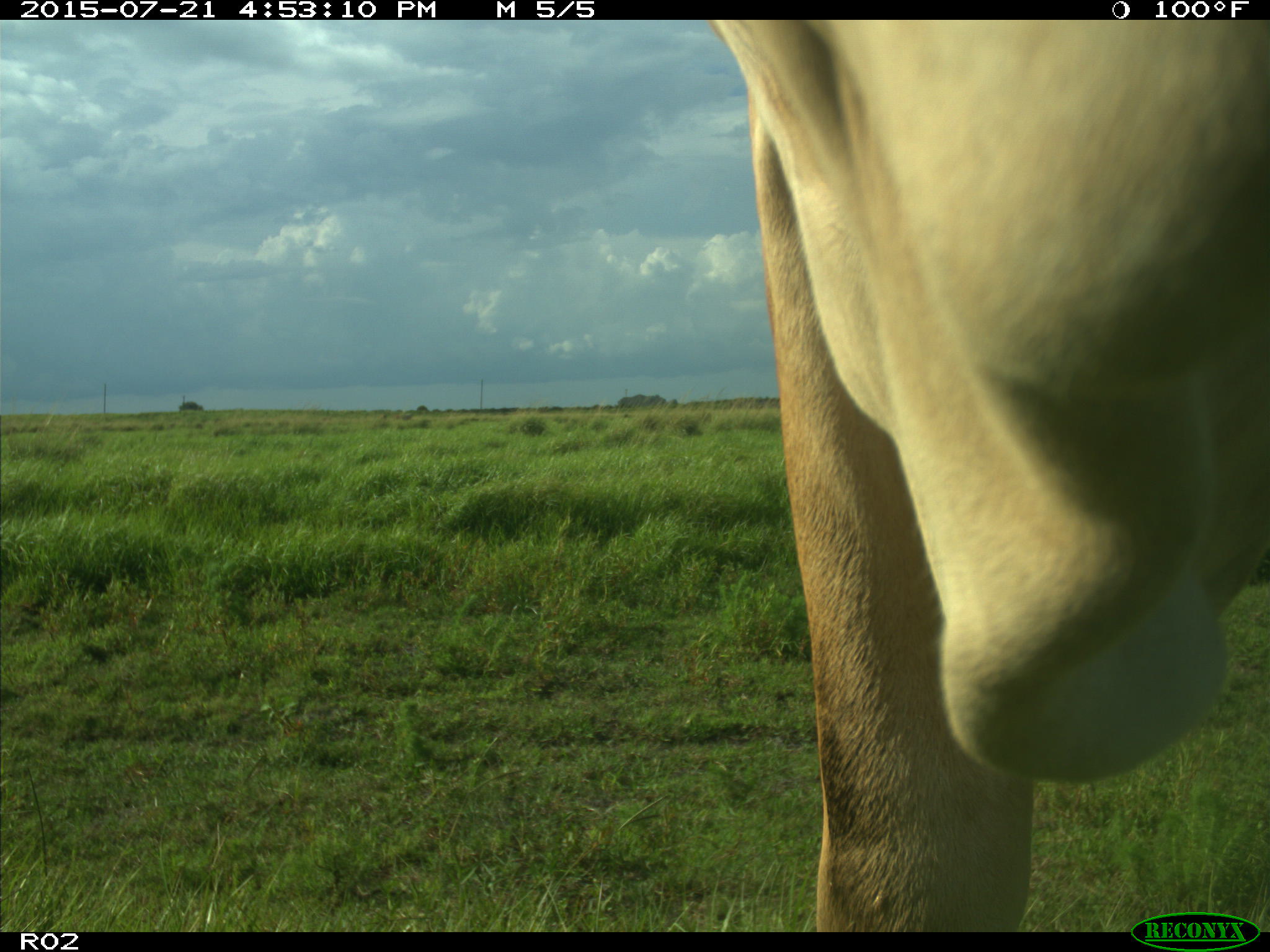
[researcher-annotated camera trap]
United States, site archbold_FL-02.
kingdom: Animalia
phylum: Chordata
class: Mammalia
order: Artiodactyla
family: Bovidae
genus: Bos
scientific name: Bos taurus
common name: domestic cow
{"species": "Bos taurus (domestic cow)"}